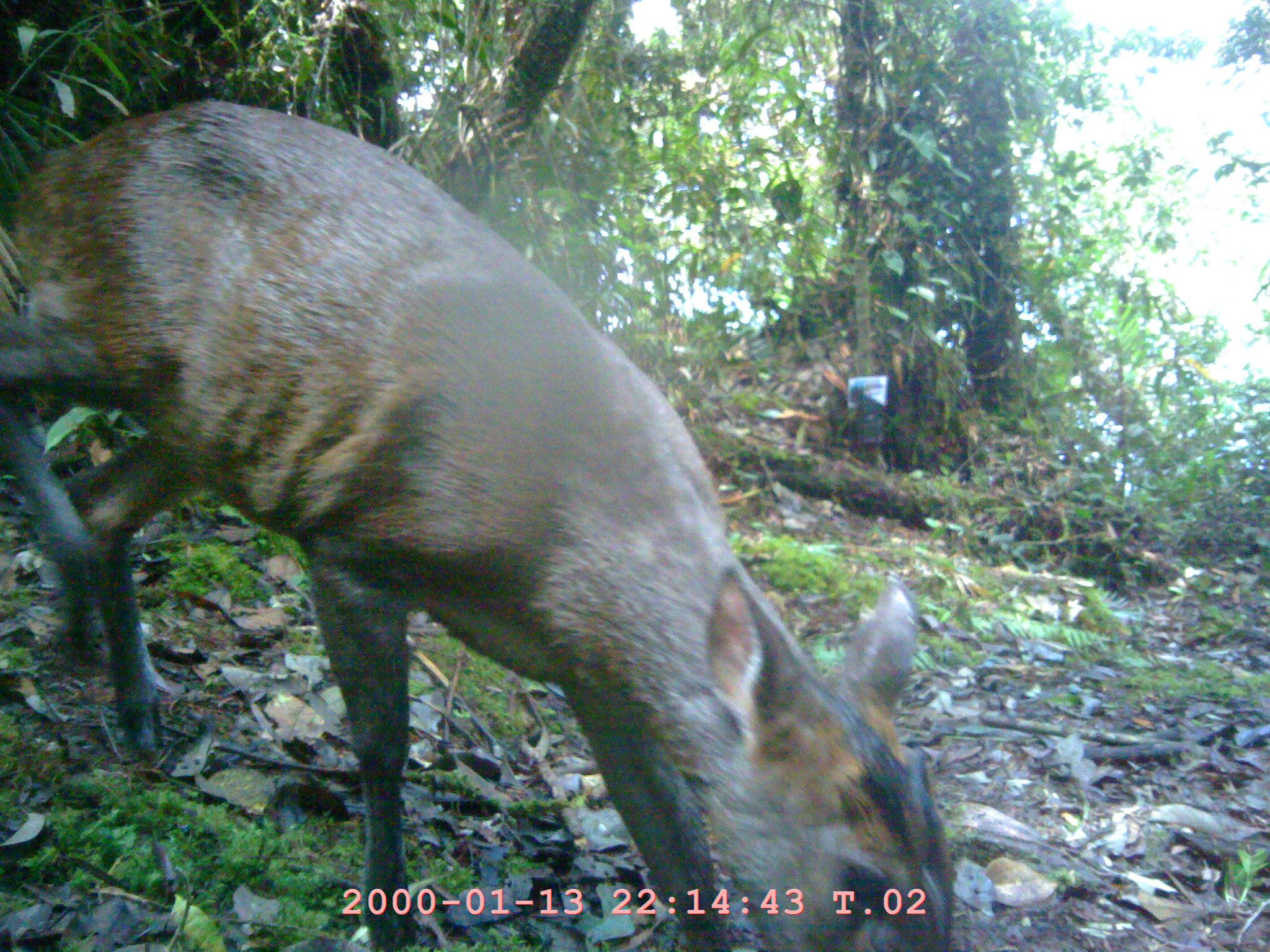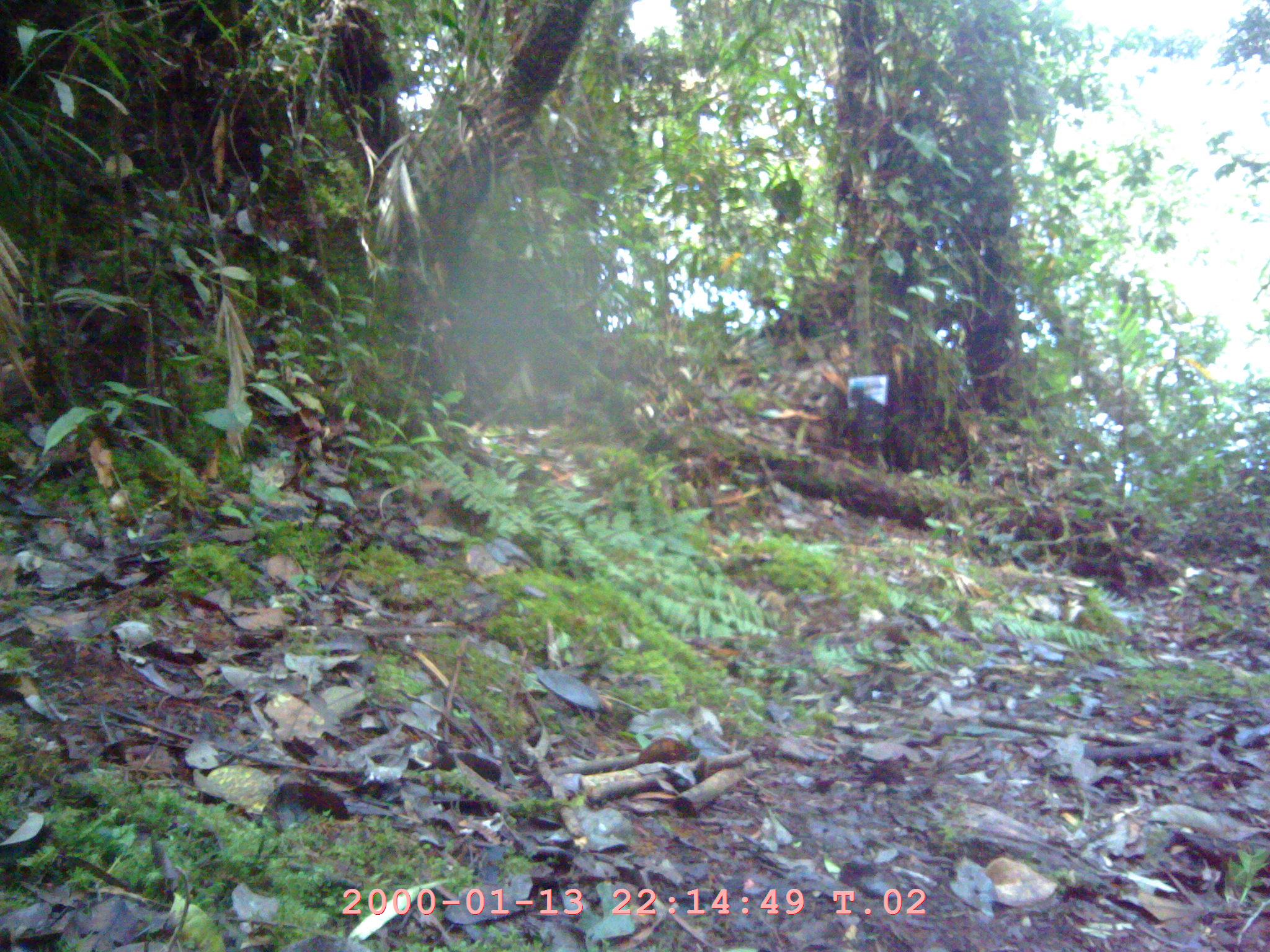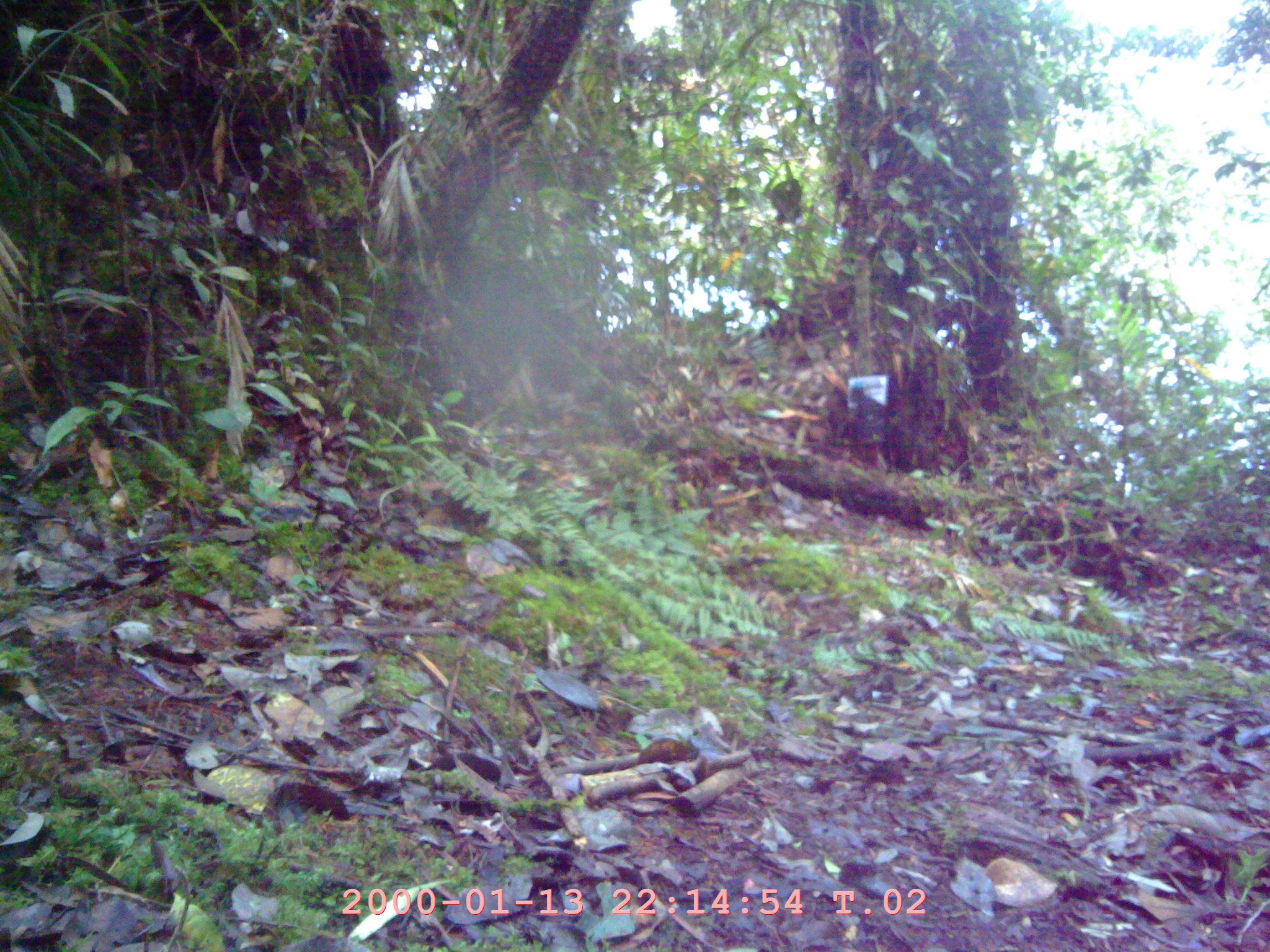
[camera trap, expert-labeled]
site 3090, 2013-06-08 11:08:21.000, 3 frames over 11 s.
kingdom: Animalia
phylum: Chordata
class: Mammalia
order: Artiodactyla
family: Cervidae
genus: Muntiacus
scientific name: Muntiacus muntjak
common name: southern red muntjac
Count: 1.